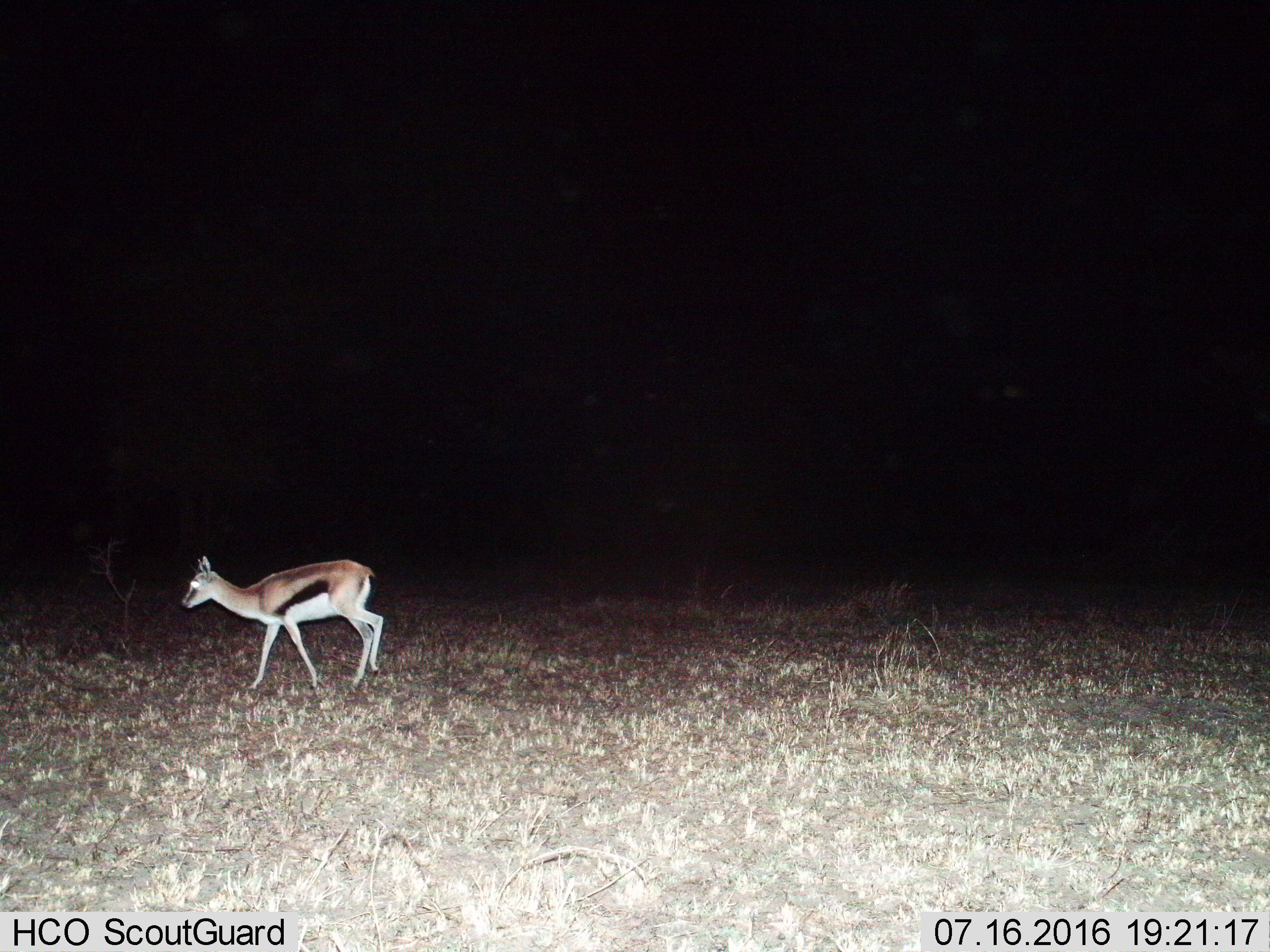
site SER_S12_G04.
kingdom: Animalia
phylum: Chordata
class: Mammalia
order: Artiodactyla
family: Bovidae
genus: Eudorcas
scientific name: Eudorcas thomsonii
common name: thomson's gazelle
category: gazellethomsons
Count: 1.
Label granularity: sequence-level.